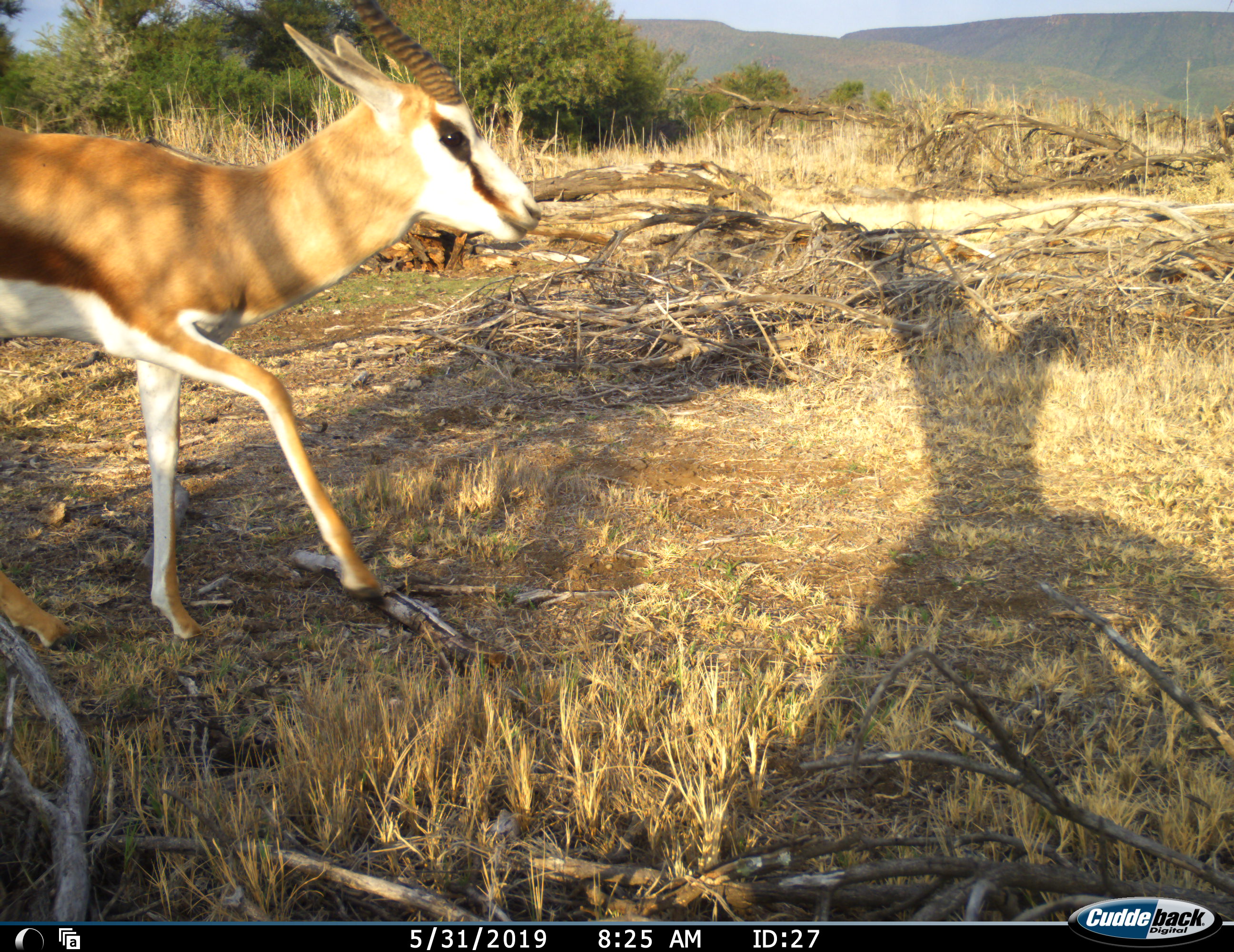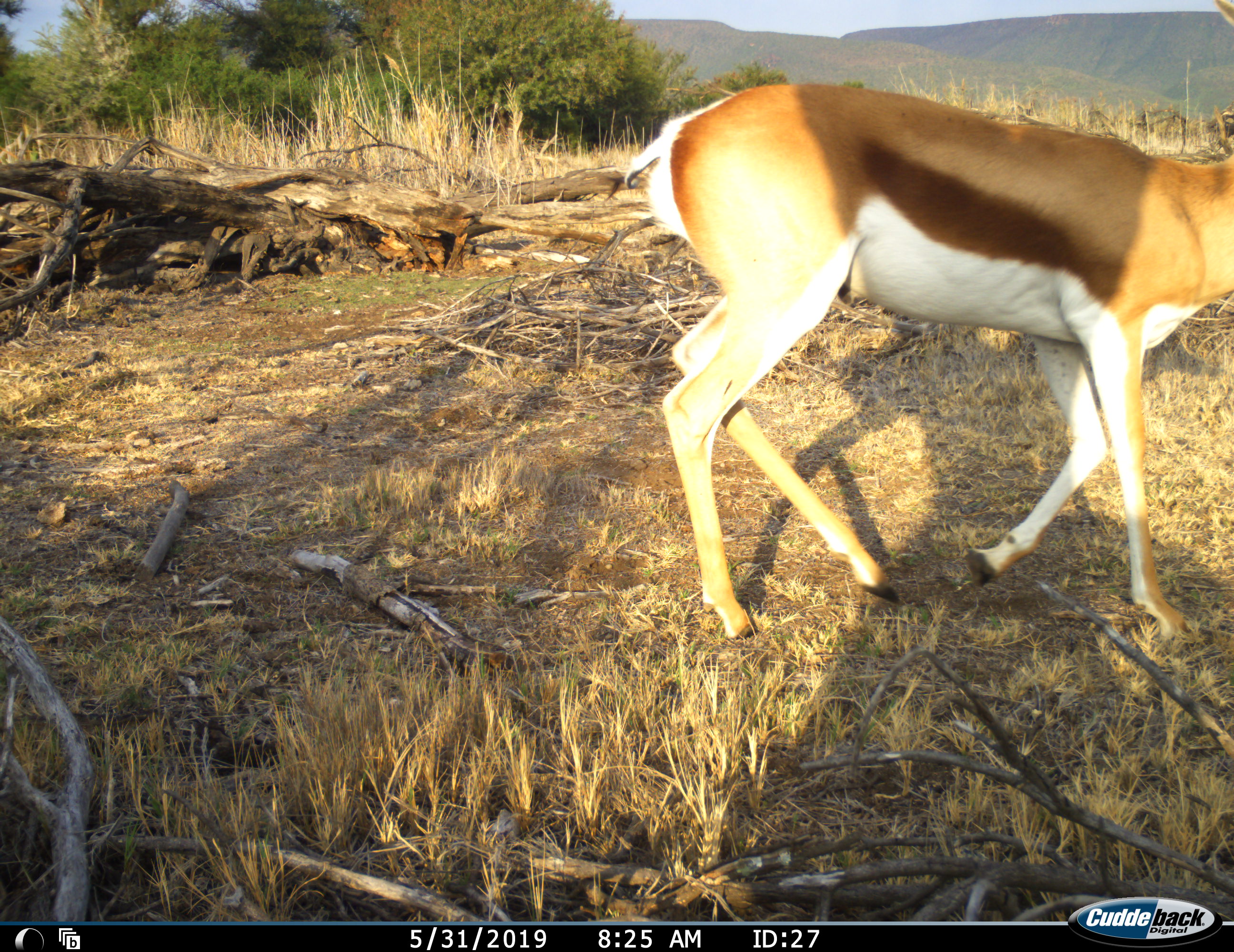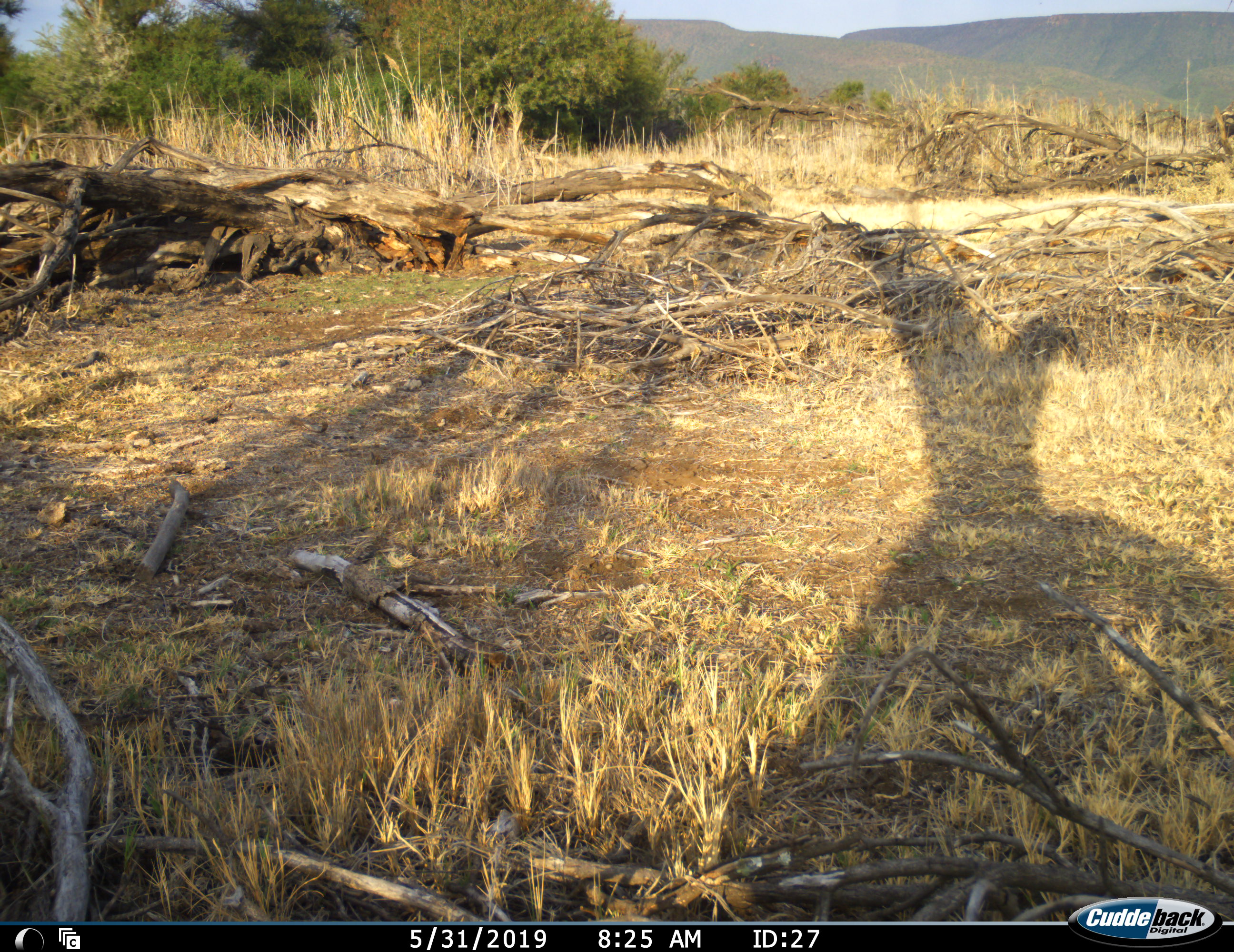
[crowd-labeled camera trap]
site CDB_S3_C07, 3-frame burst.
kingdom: Animalia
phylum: Chordata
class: Mammalia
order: Artiodactyla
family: Bovidae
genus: Antidorcas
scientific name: Antidorcas marsupialis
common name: springbok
Springbok (Antidorcas marsupialis), count 1. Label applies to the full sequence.